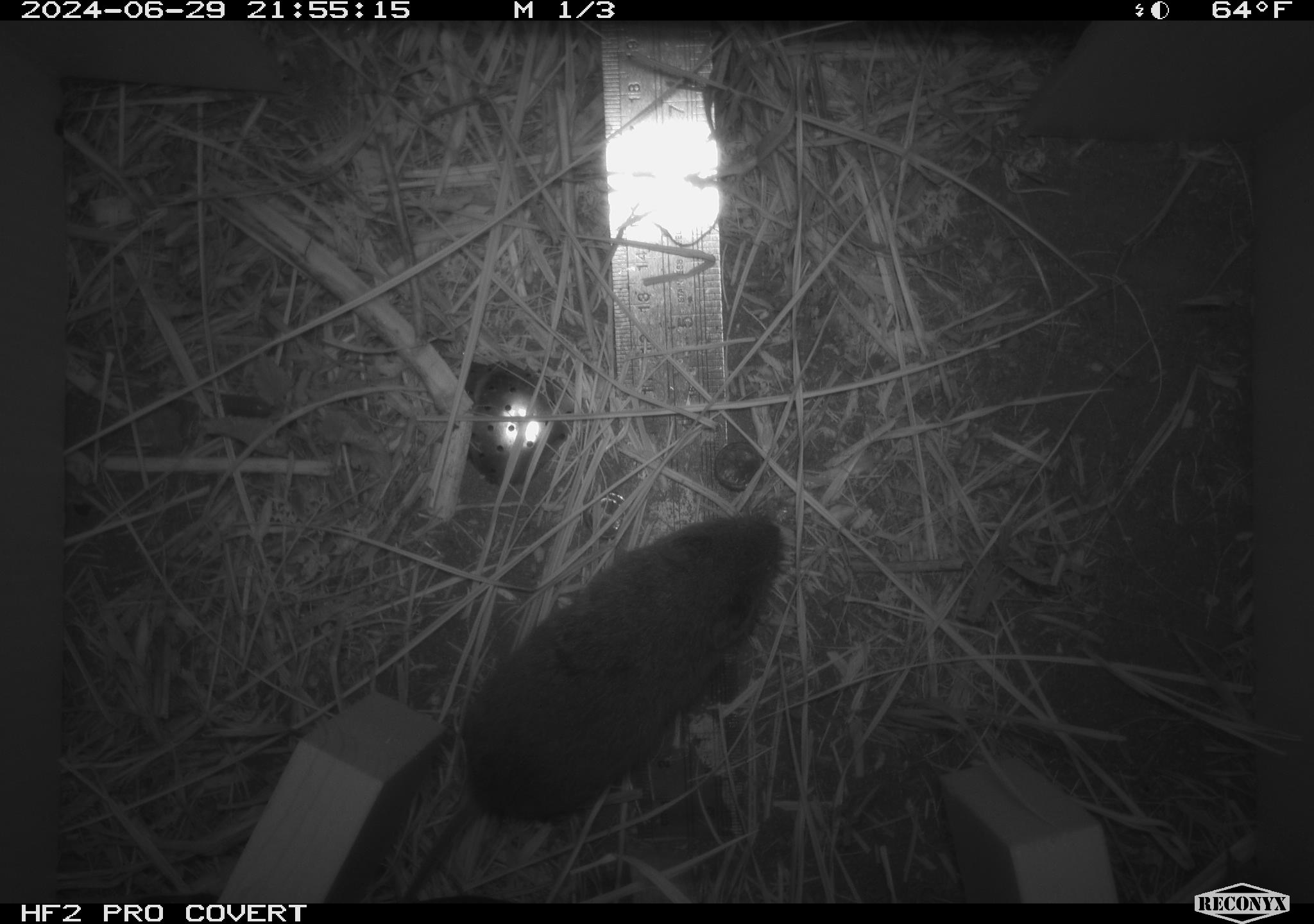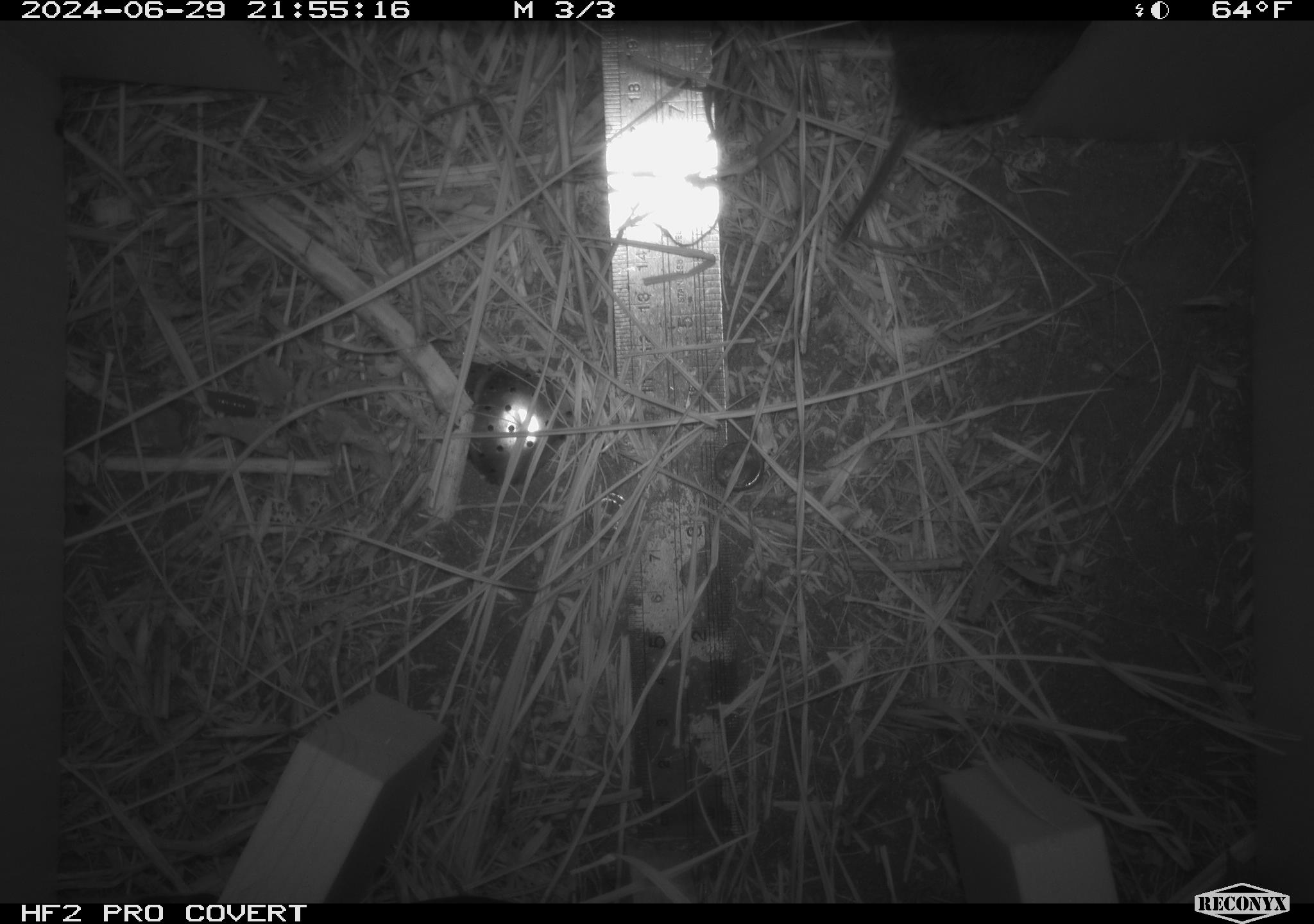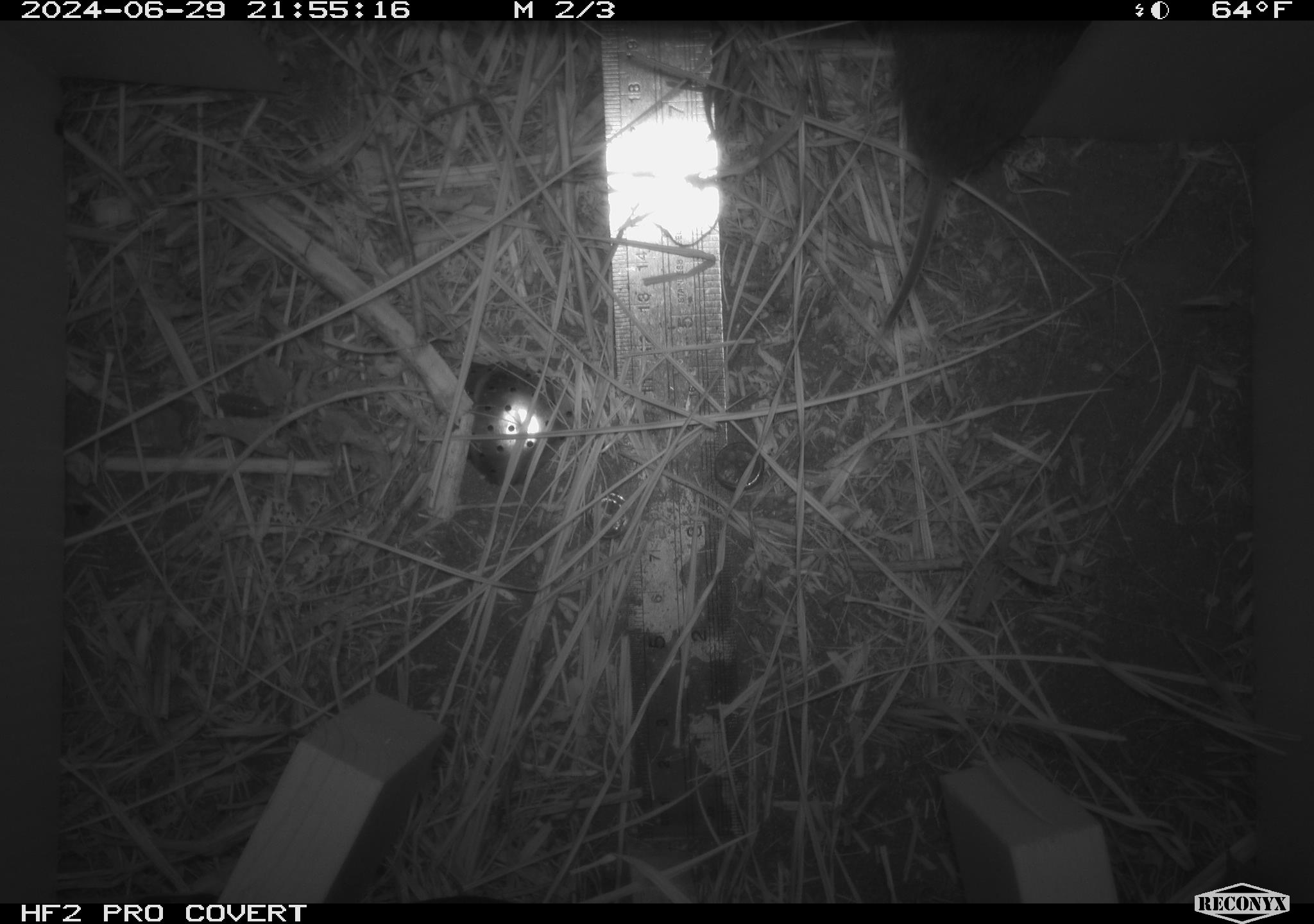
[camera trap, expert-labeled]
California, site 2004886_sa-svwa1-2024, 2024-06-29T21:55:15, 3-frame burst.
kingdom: Animalia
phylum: Chordata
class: Mammalia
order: Rodentia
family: Cricetidae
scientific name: Arvicolinae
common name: voles, lemmings, and muskrats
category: arvicolinae subfamily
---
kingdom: Animalia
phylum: Arthropoda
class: Malacostraca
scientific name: Malacostraca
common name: amphipods, crabs, isopods, krill, lobsters and shrimps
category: malacostracan